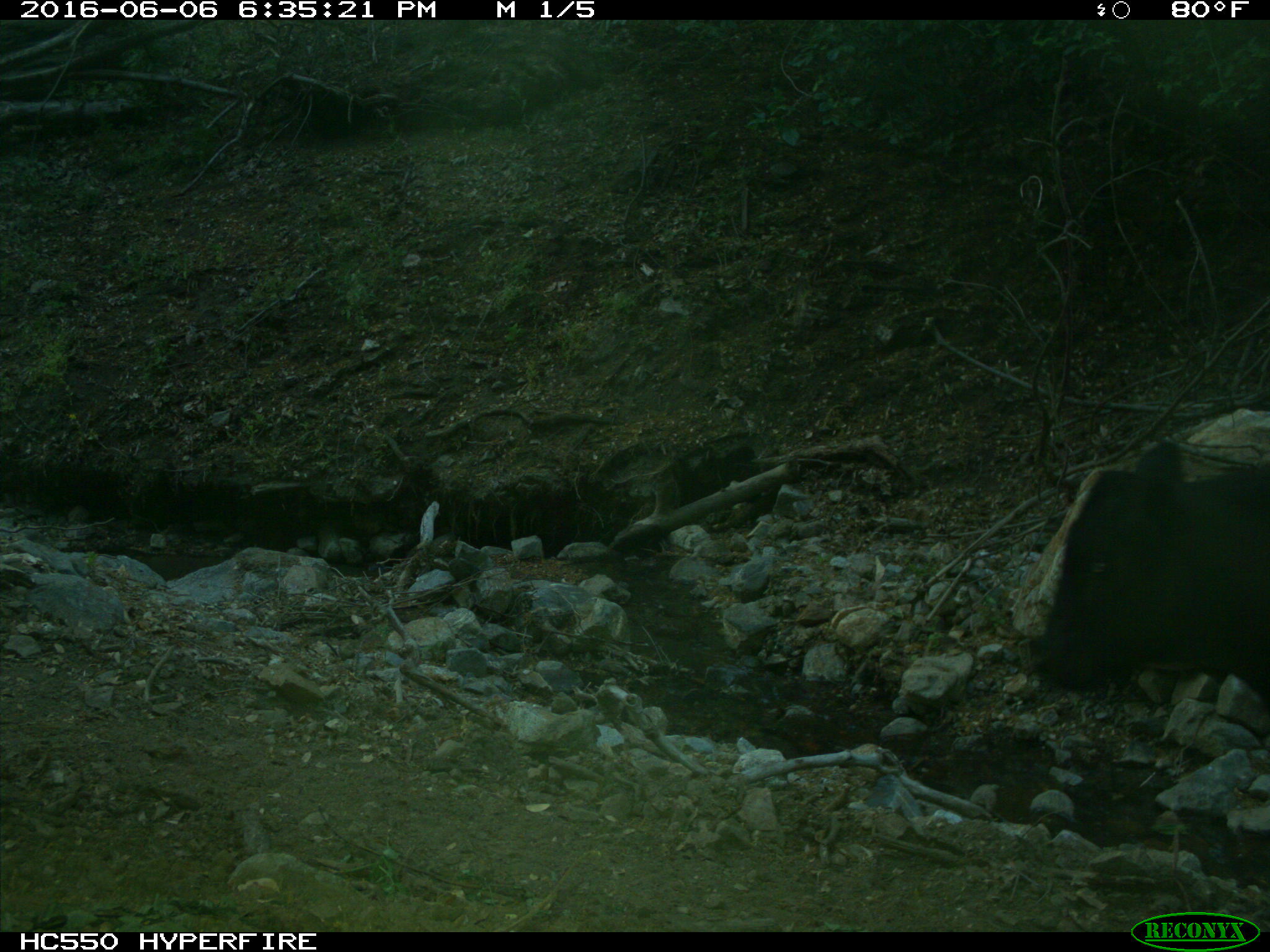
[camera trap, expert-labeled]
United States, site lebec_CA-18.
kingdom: Animalia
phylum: Chordata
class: Mammalia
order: Artiodactyla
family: Bovidae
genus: Bos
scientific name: Bos taurus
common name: domestic cow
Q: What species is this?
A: Bos taurus (domestic cow).